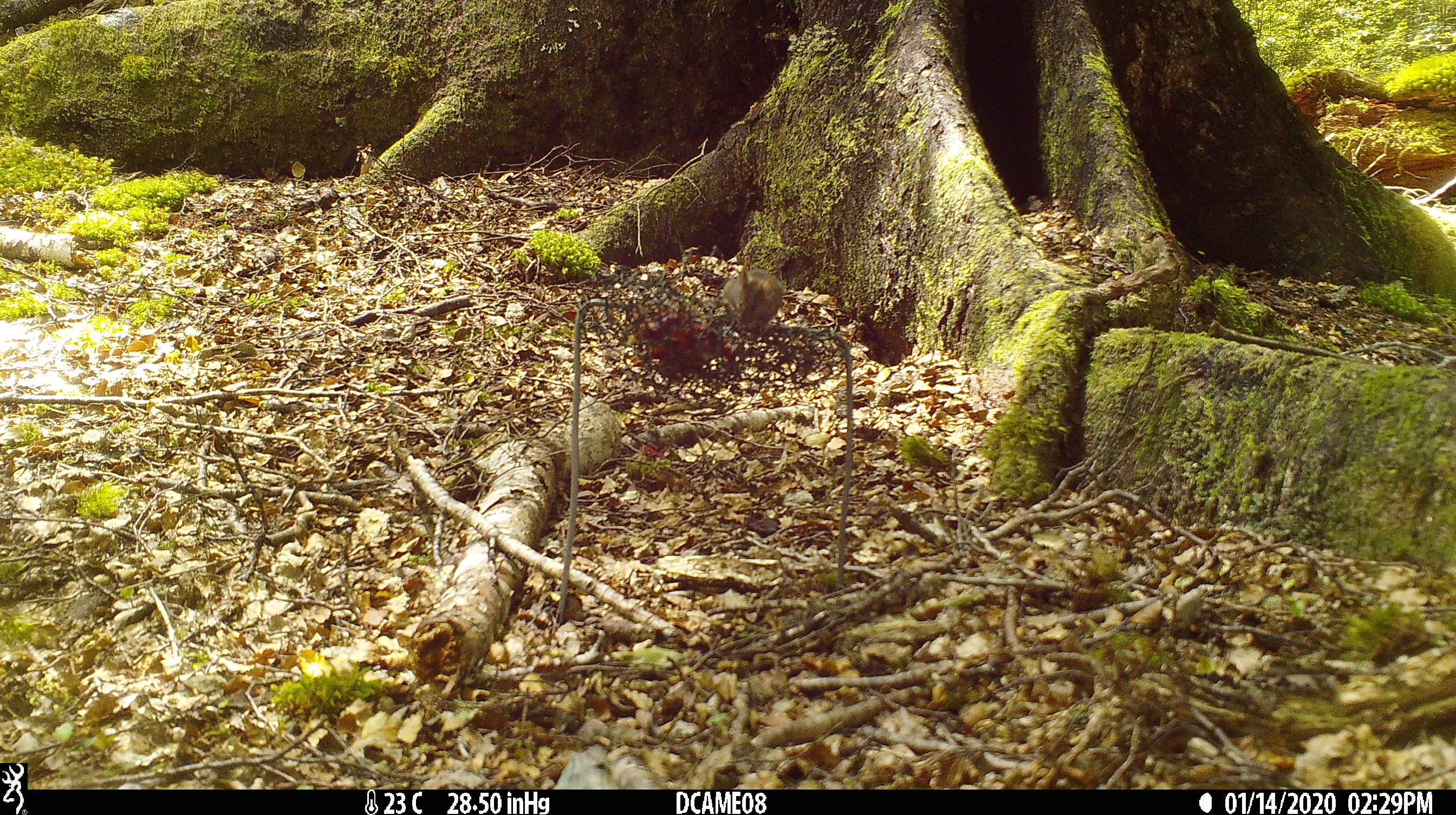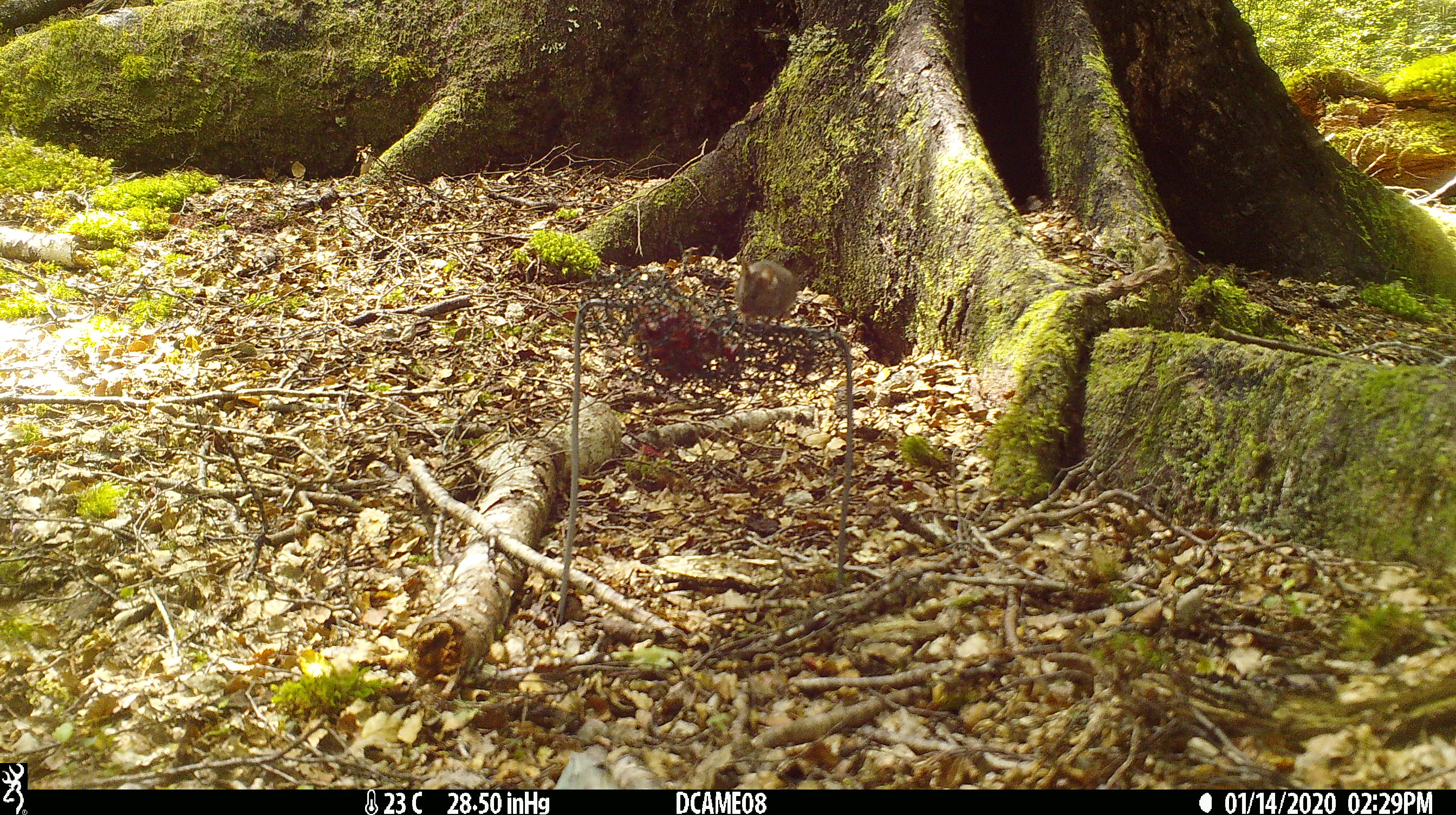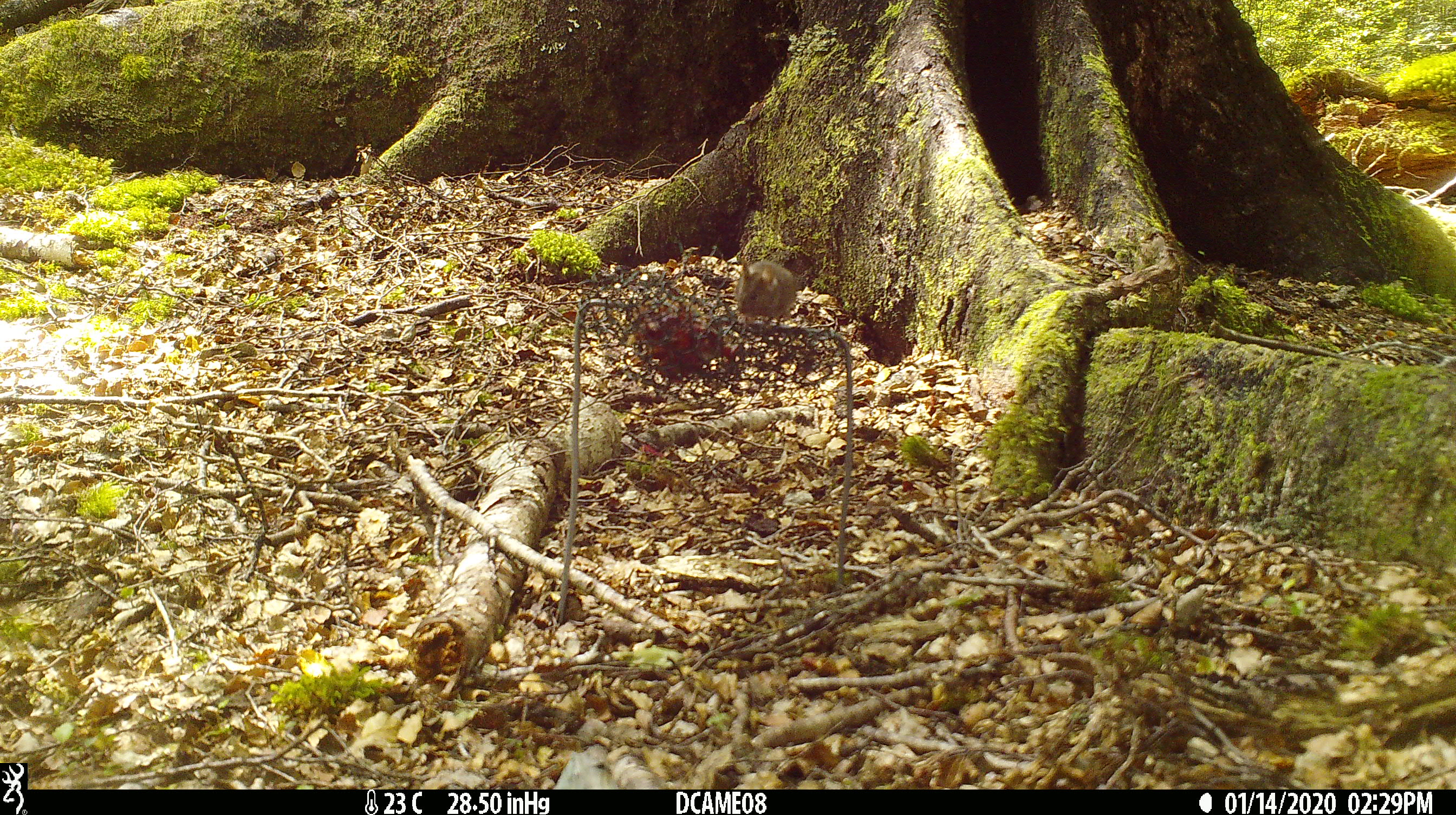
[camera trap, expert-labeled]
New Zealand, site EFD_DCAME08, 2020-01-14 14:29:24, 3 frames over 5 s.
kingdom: Animalia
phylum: Chordata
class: Mammalia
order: Rodentia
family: Muridae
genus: Mus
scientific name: Mus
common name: mouse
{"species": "mouse (Mus)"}